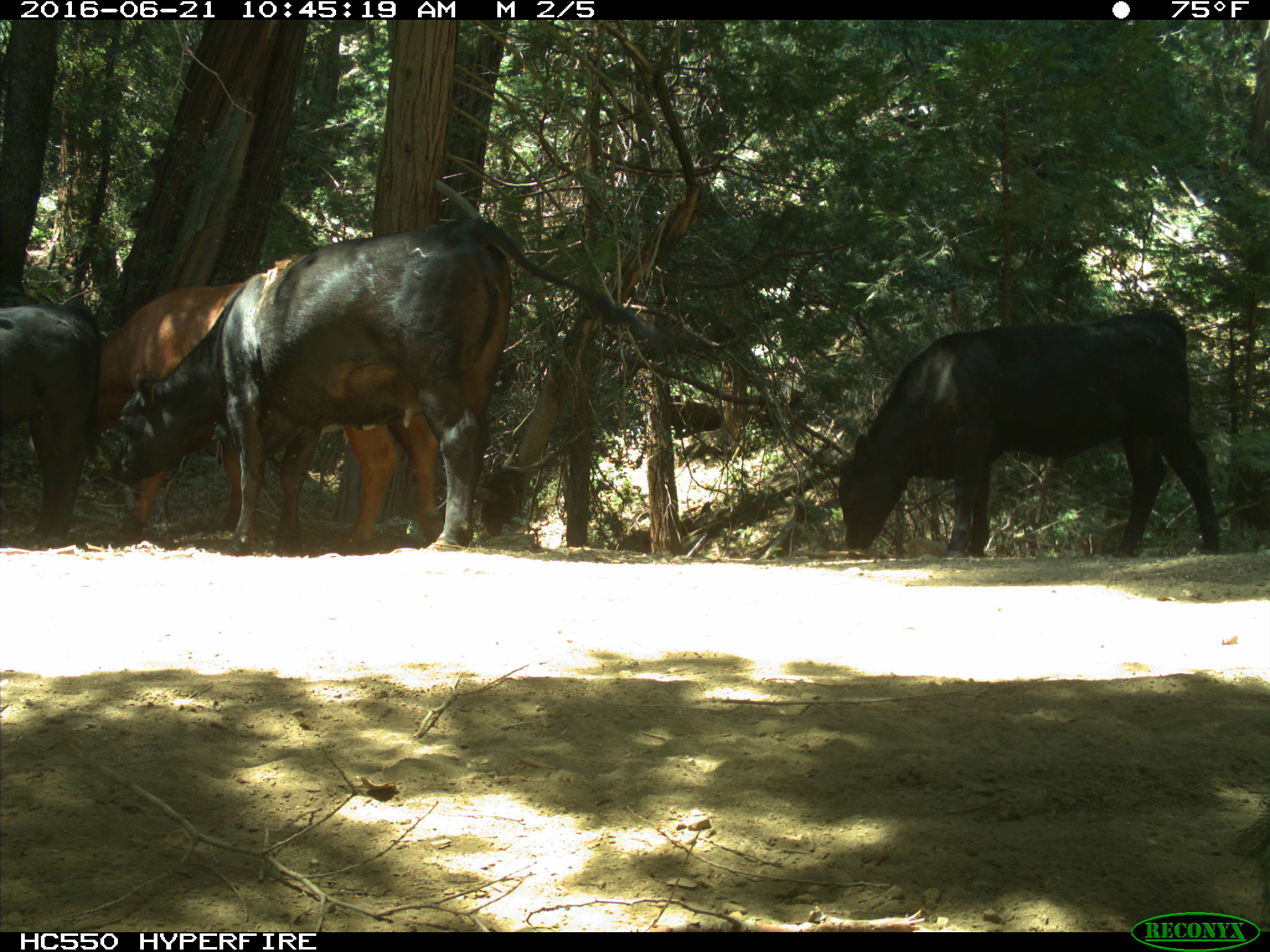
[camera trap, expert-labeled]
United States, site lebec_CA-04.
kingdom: Animalia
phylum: Chordata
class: Mammalia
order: Artiodactyla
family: Bovidae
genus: Bos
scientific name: Bos taurus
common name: domestic cow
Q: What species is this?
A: Bos taurus (domestic cow).